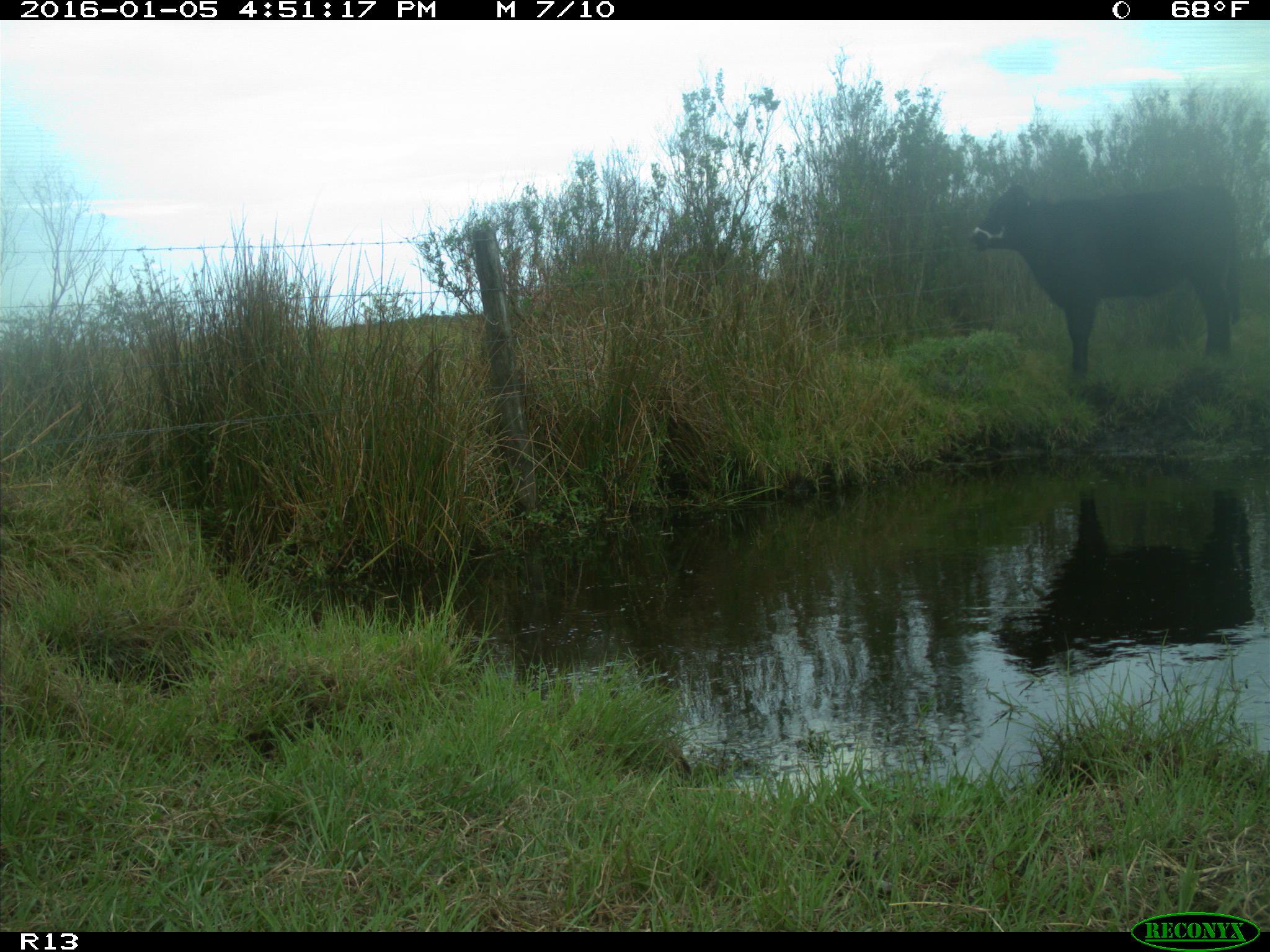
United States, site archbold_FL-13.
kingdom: Animalia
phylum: Chordata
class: Mammalia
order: Artiodactyla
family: Bovidae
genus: Bos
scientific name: Bos taurus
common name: domestic cow